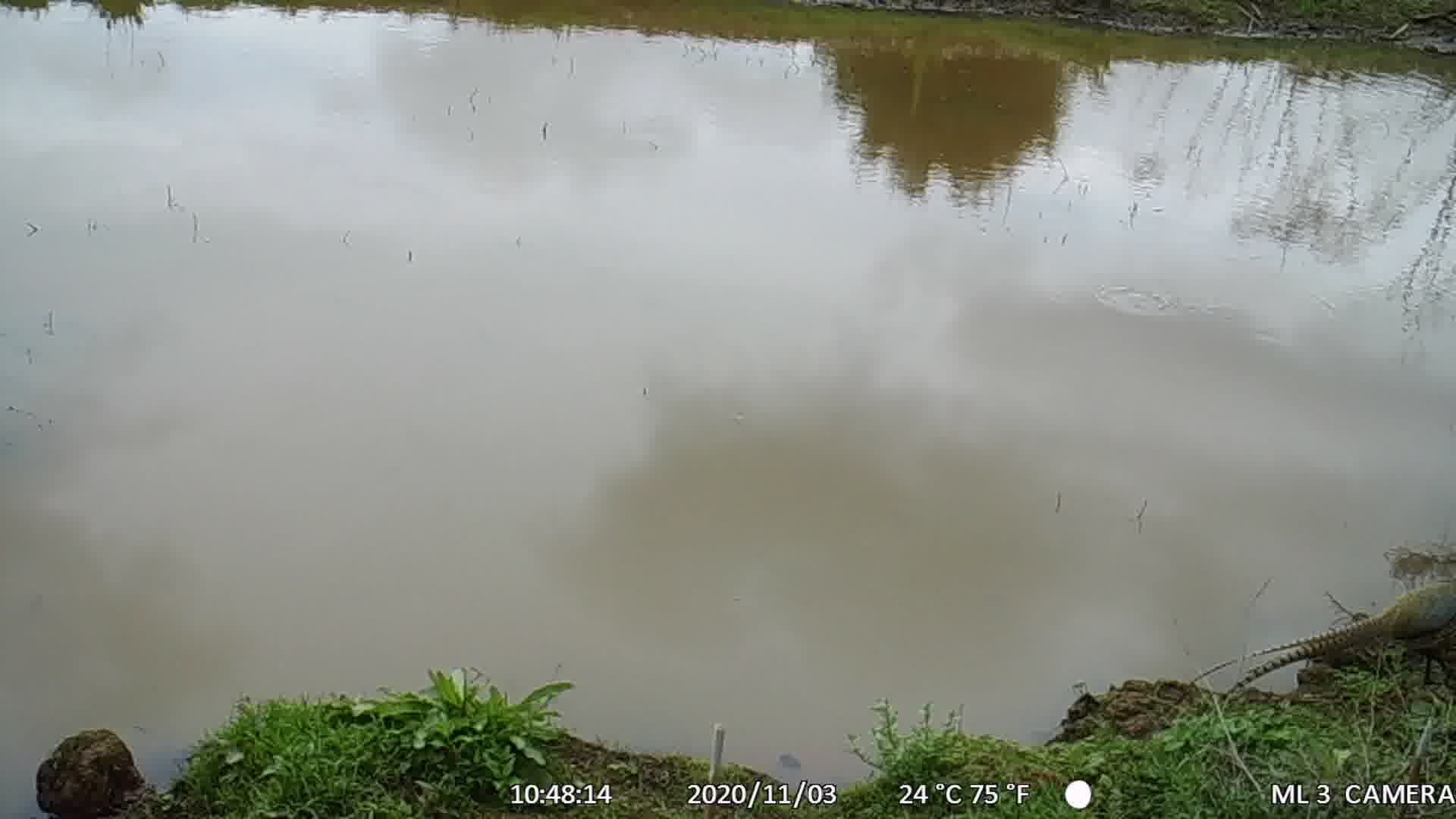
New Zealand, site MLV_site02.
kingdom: Animalia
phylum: Chordata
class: Aves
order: Galliformes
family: Phasianidae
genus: Phasianus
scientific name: Phasianus colchicus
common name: common pheasant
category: pheasant